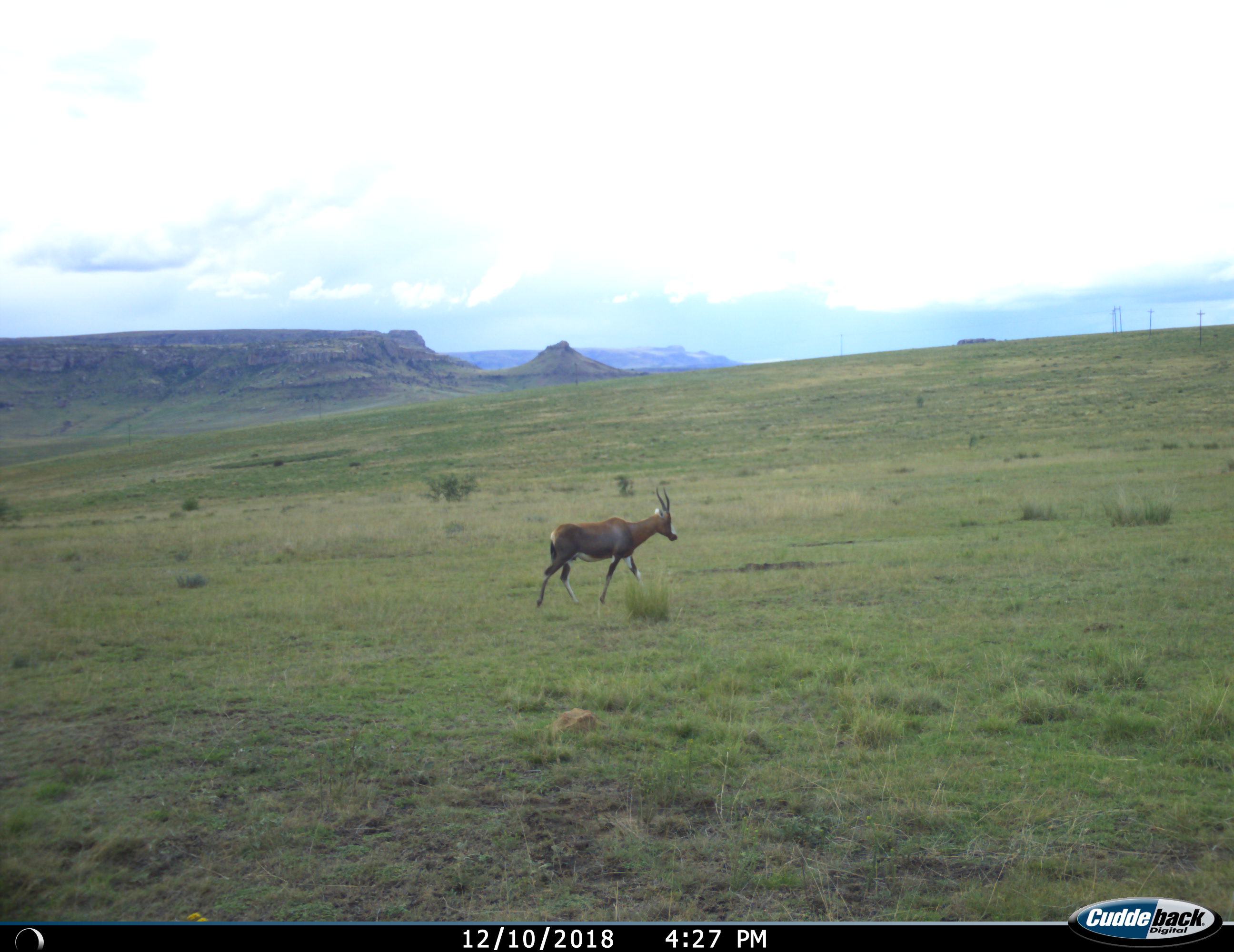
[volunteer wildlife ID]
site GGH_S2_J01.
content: unidentified animal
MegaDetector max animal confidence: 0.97